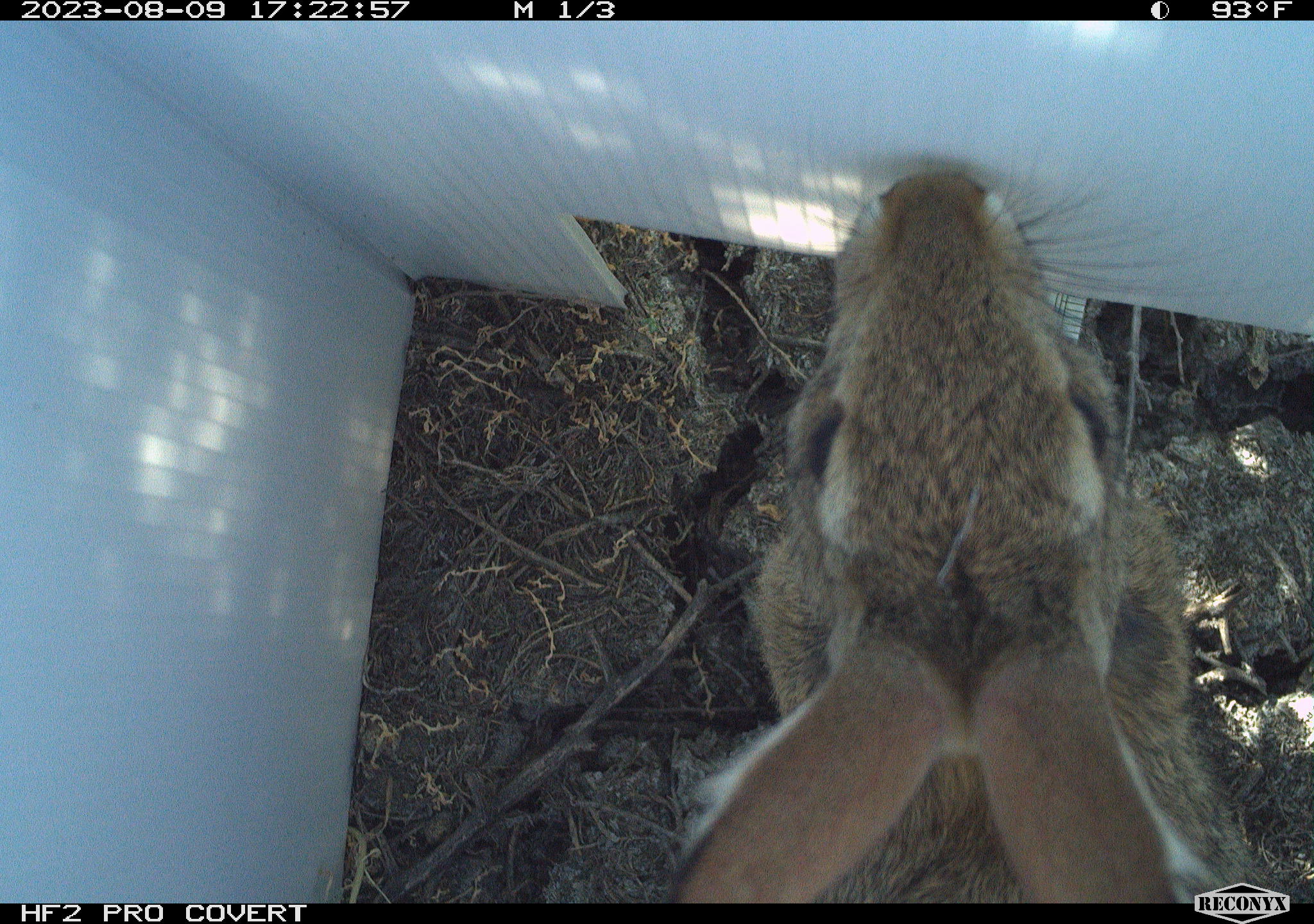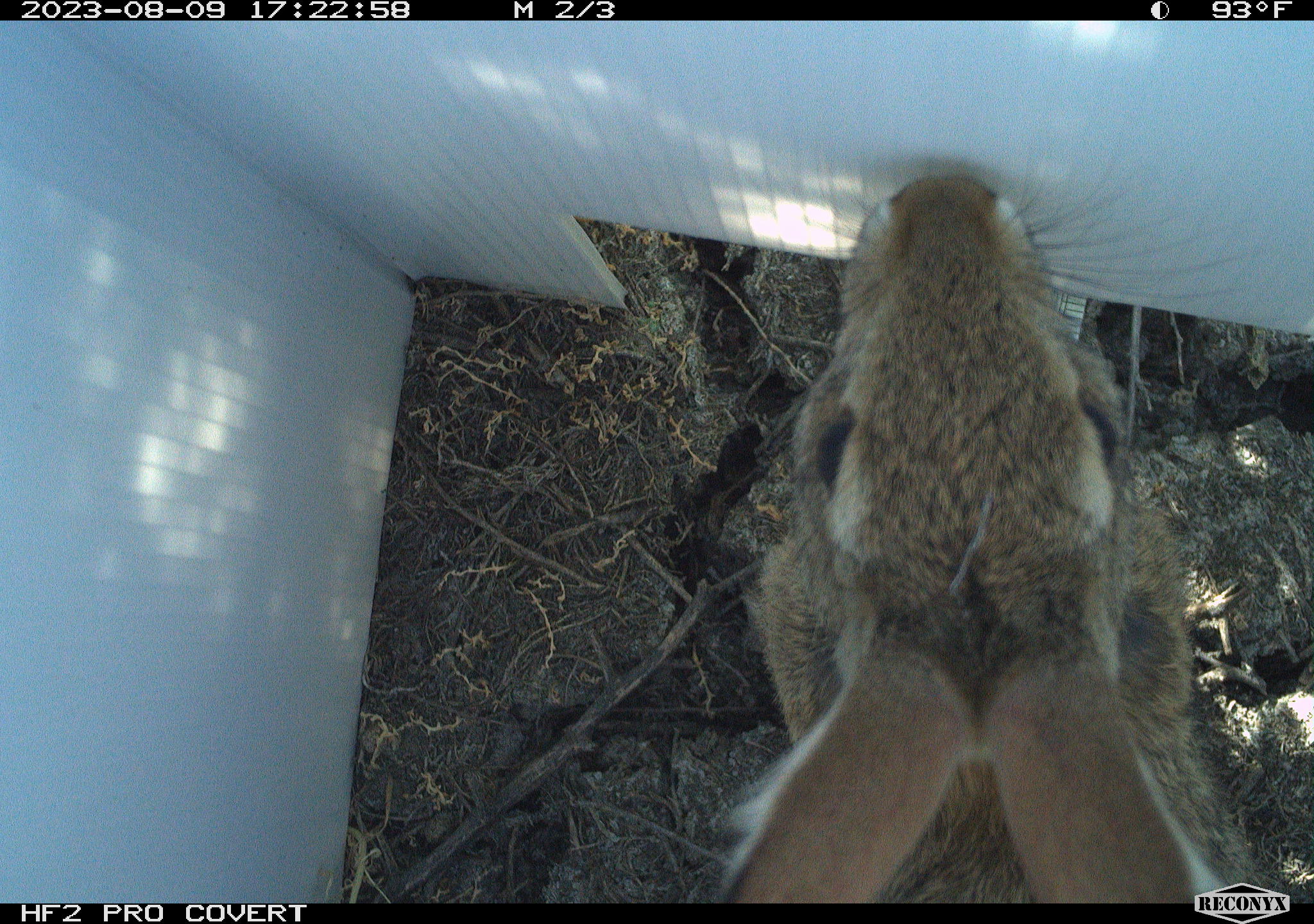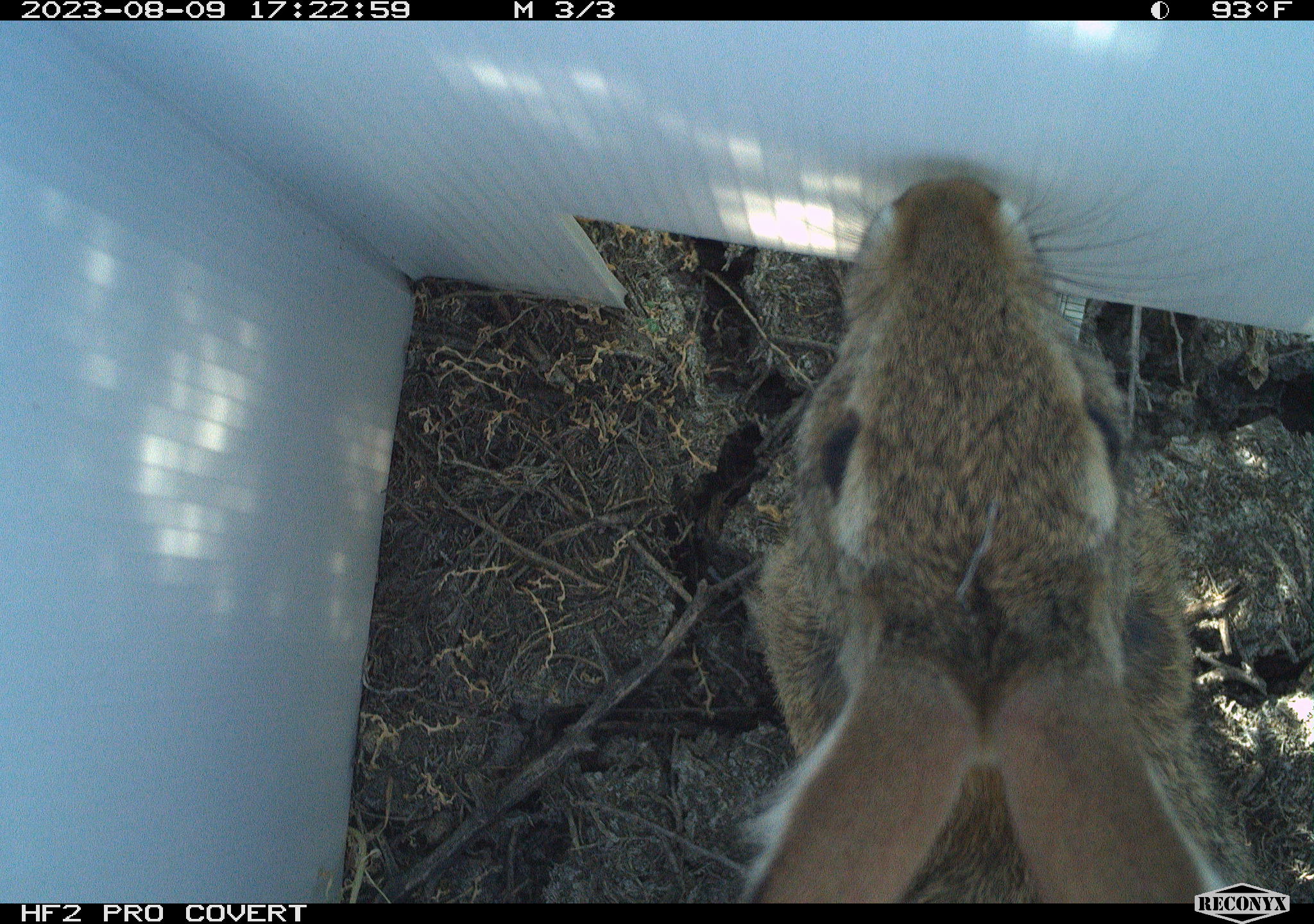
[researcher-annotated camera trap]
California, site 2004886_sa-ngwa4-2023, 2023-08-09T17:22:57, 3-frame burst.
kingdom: Animalia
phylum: Chordata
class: Mammalia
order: Lagomorpha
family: Leporidae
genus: Sylvilagus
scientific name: Sylvilagus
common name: cottontail rabbits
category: sylvilagus species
Sylvilagus species (cottontail rabbits) (Sylvilagus).